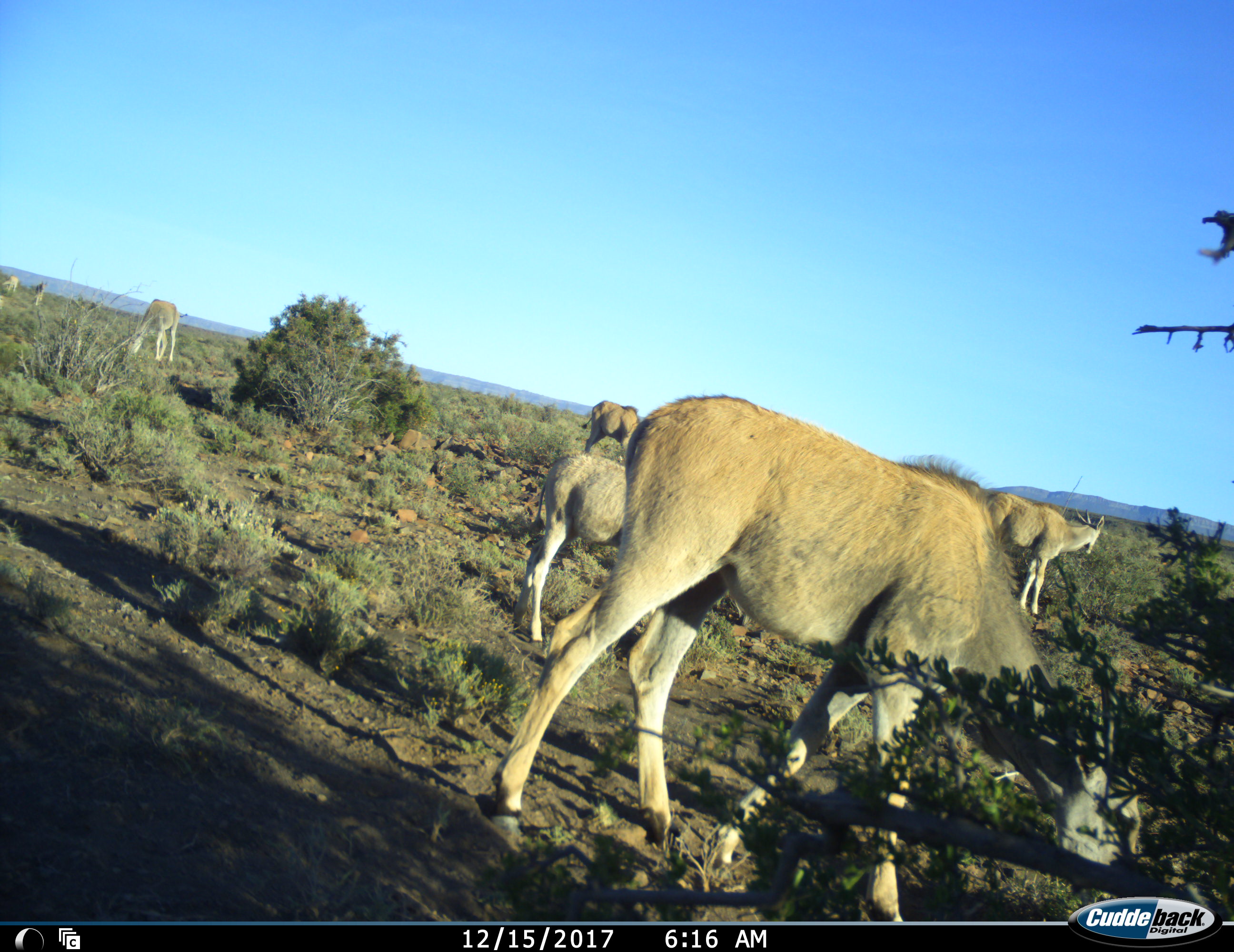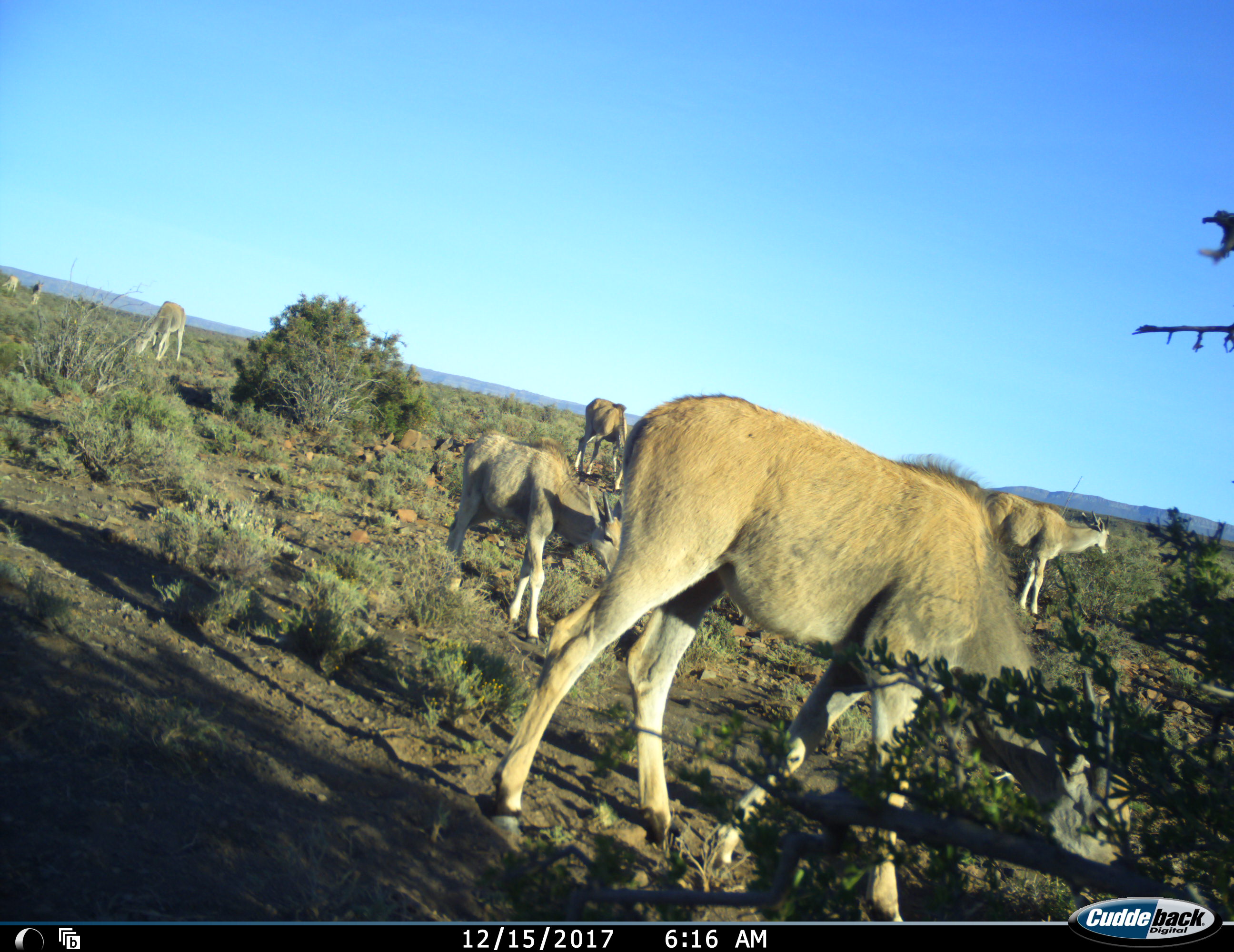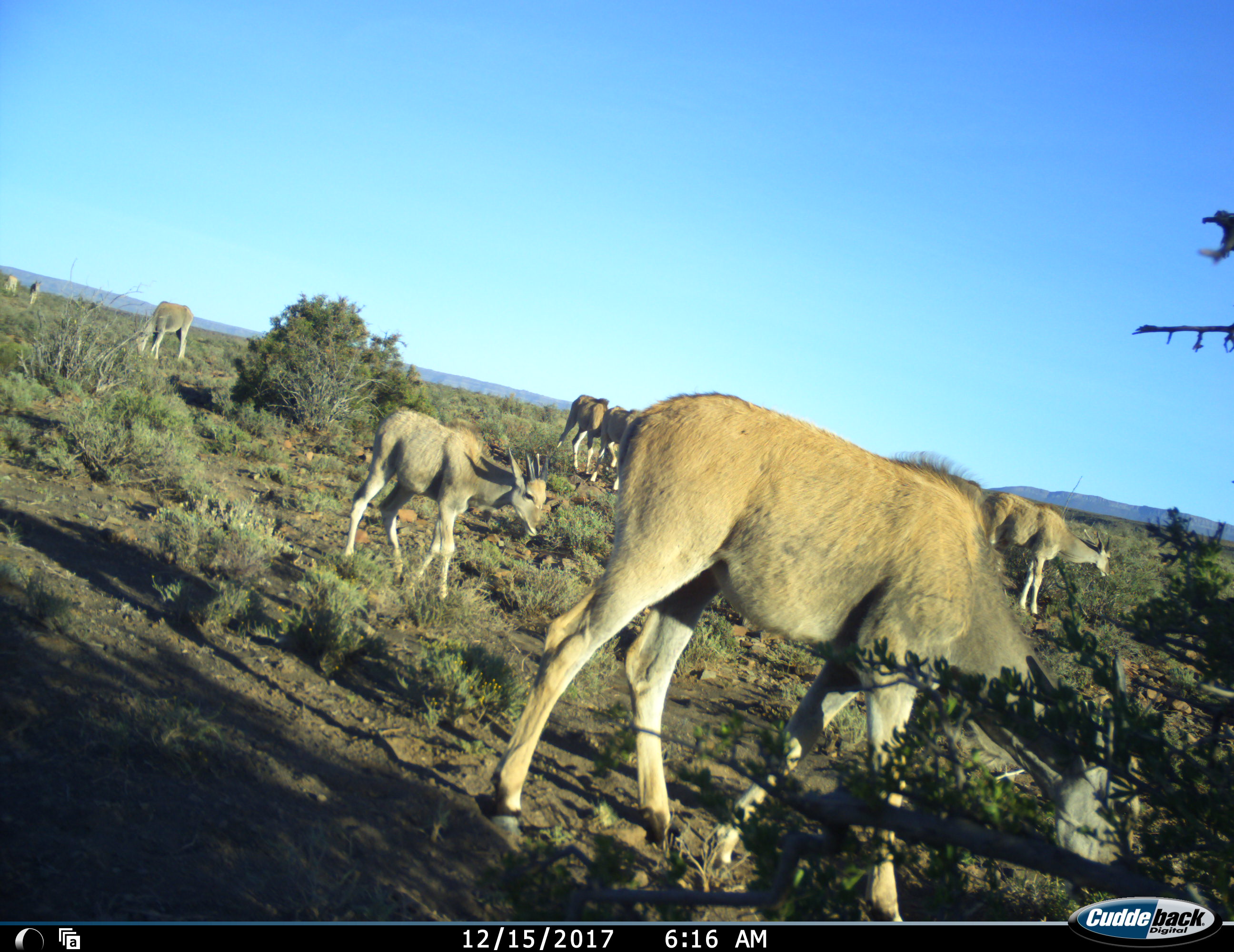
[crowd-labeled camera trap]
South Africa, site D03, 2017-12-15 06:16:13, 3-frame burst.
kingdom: Animalia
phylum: Chordata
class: Mammalia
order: Artiodactyla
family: Bovidae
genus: Pelea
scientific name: Pelea capreolus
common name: grey rhebok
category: rhebokgrey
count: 7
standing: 0%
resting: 0%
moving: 0%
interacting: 0%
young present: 60%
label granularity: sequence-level